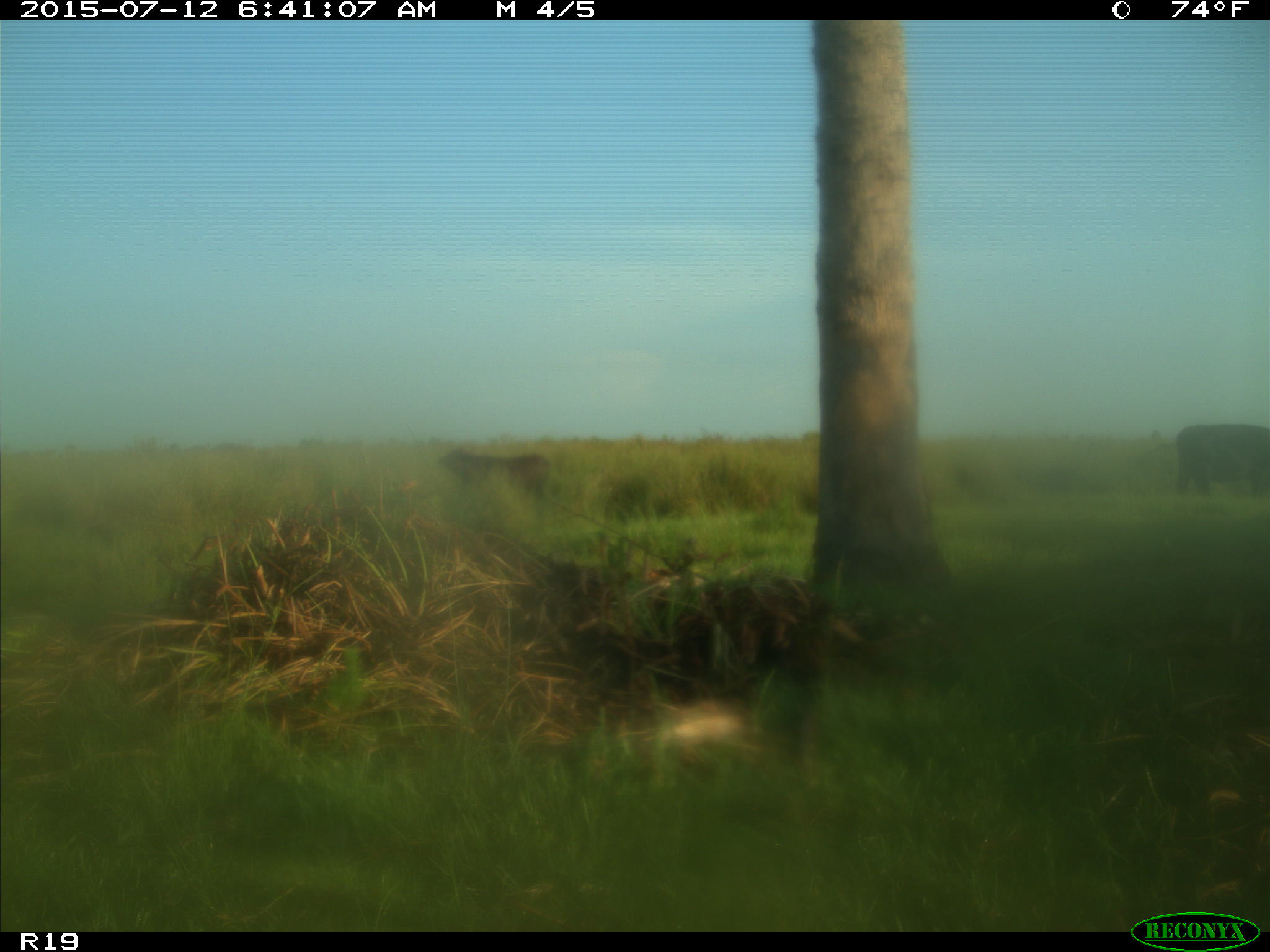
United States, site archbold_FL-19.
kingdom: Animalia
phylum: Chordata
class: Mammalia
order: Artiodactyla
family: Bovidae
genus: Bos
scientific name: Bos taurus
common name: domestic cow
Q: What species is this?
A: Bos taurus (domestic cow).